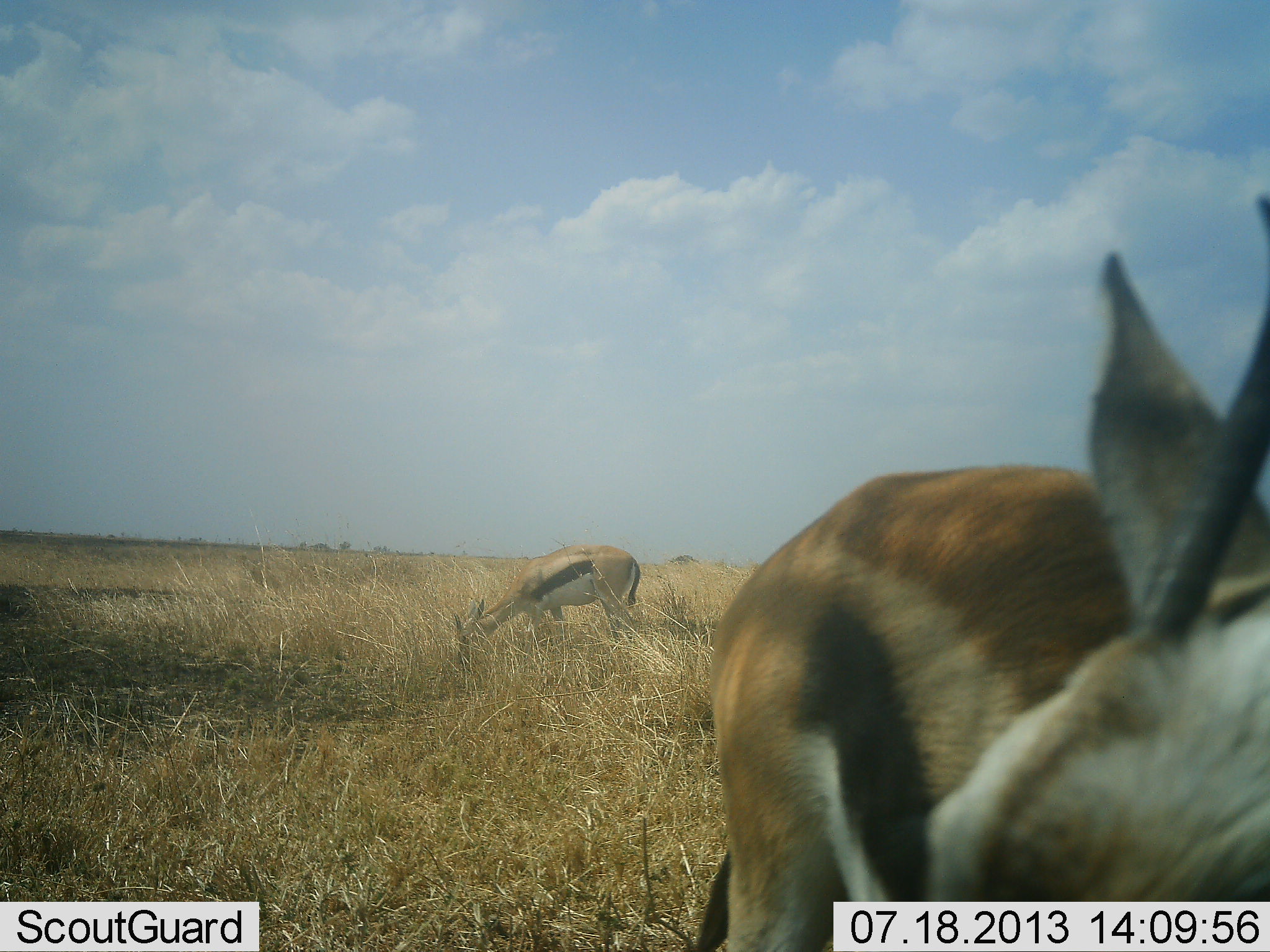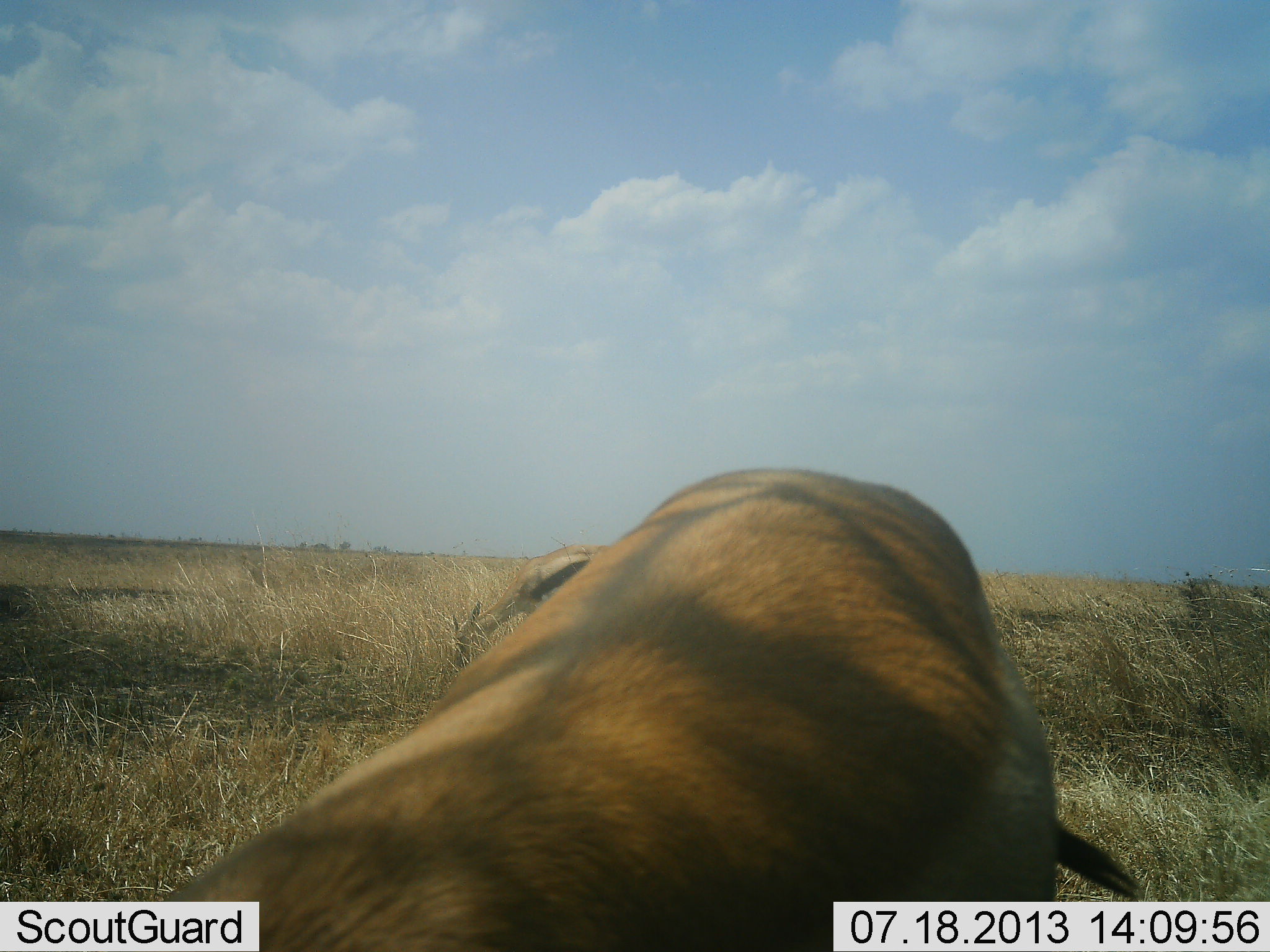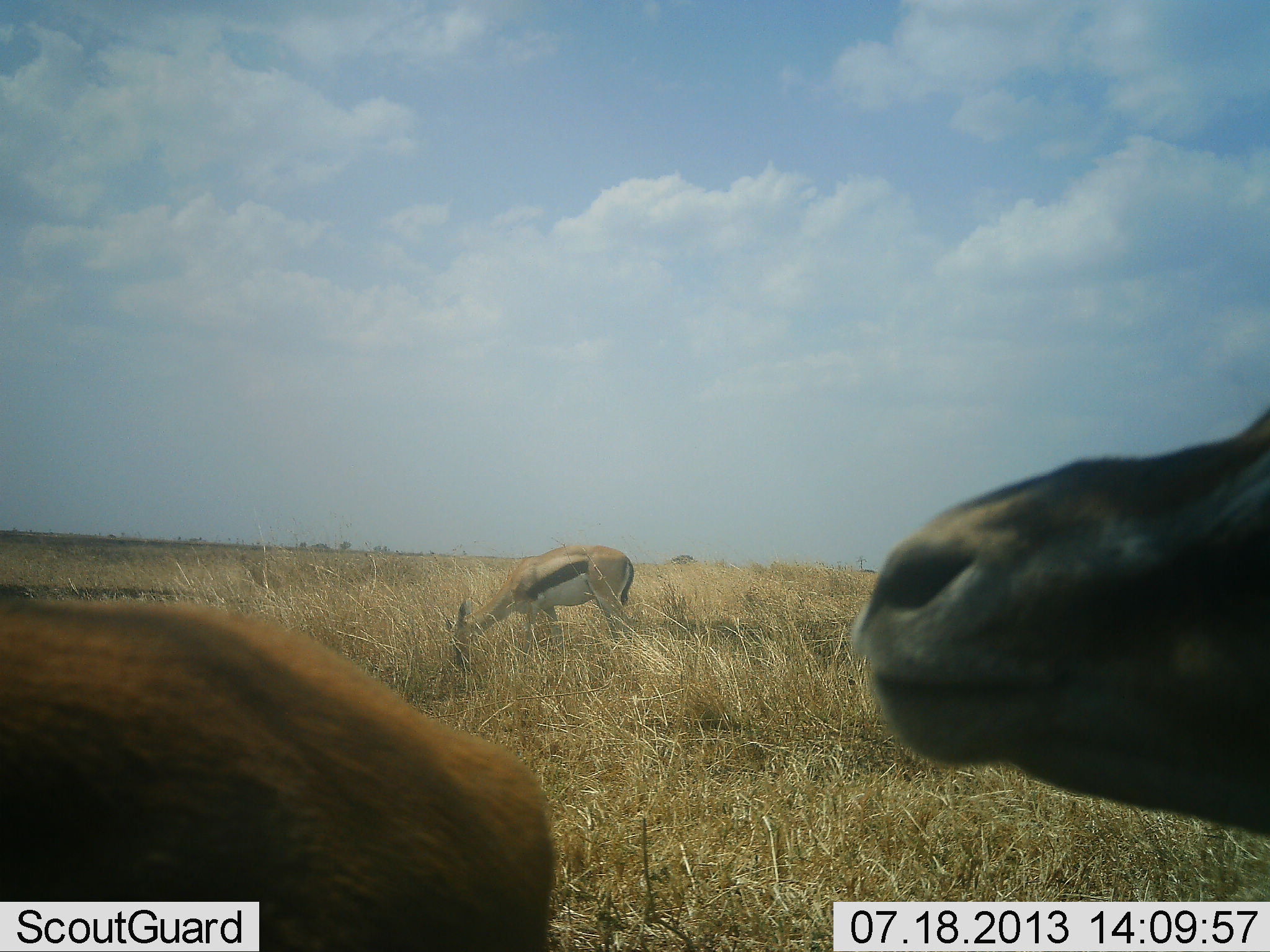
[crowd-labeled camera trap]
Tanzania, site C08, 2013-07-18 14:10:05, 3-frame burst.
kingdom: Animalia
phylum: Chordata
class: Mammalia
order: Artiodactyla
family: Bovidae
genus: Eudorcas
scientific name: Eudorcas thomsonii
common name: thomson's gazelle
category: gazellethomsons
Gazellethomsons (thomson's gazelle) (Eudorcas thomsonii), count 3. Behavior (volunteer vote fractions): standing 30%, resting 5%, moving 50%, interacting 5%. Young present (vote fraction): 0%. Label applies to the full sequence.